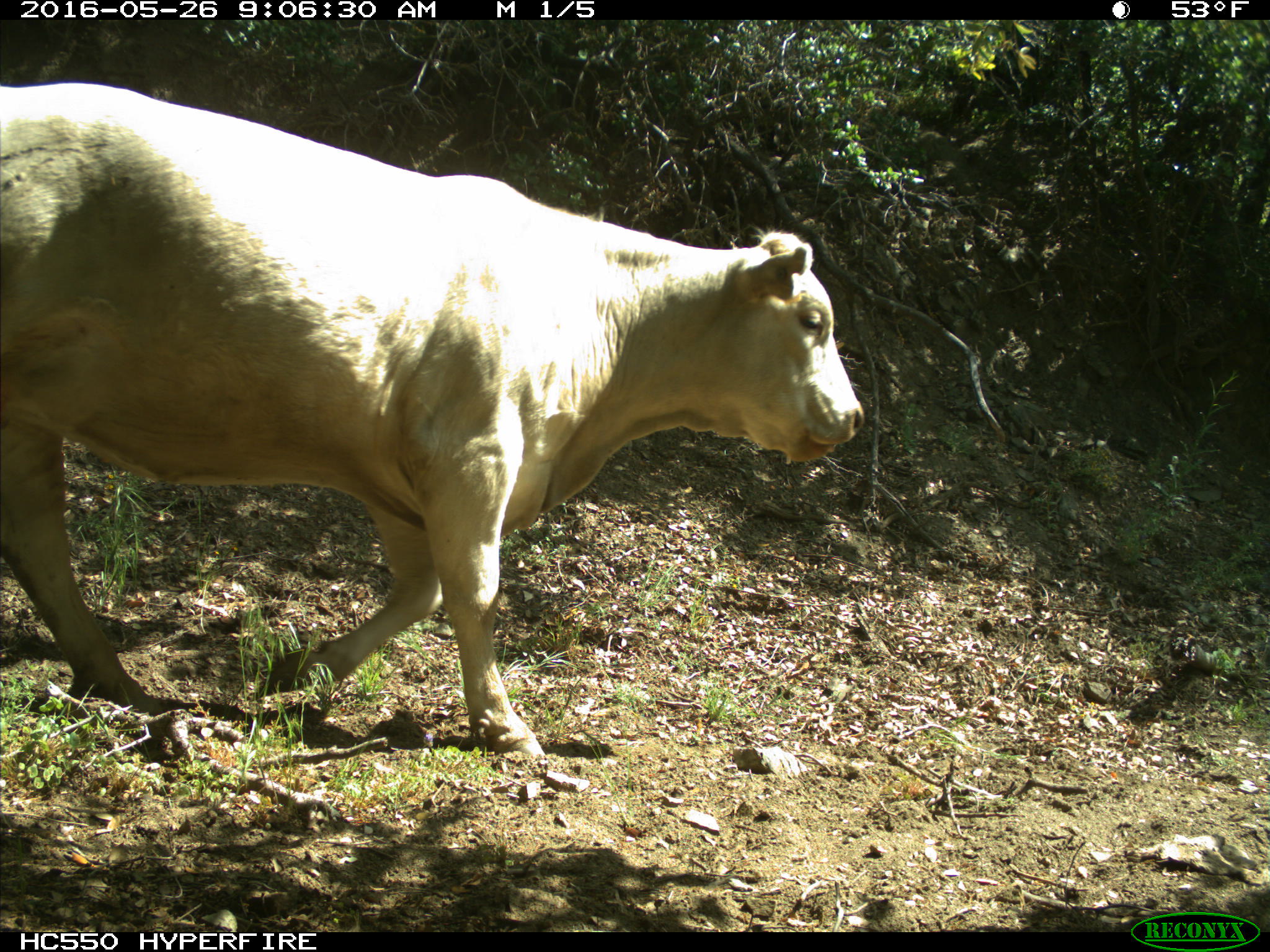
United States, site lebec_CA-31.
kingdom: Animalia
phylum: Chordata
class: Mammalia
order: Artiodactyla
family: Bovidae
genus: Bos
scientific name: Bos taurus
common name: domestic cow